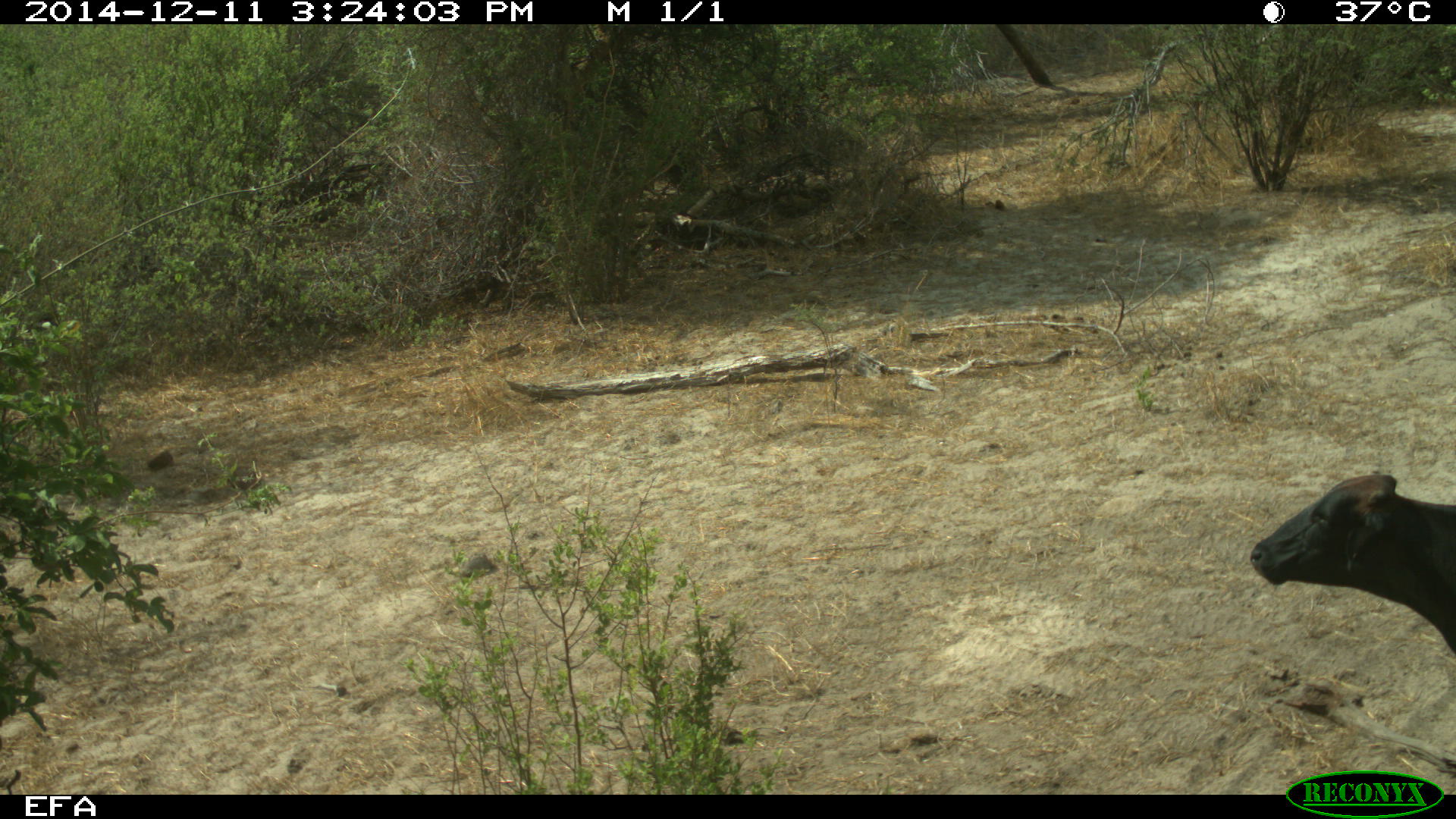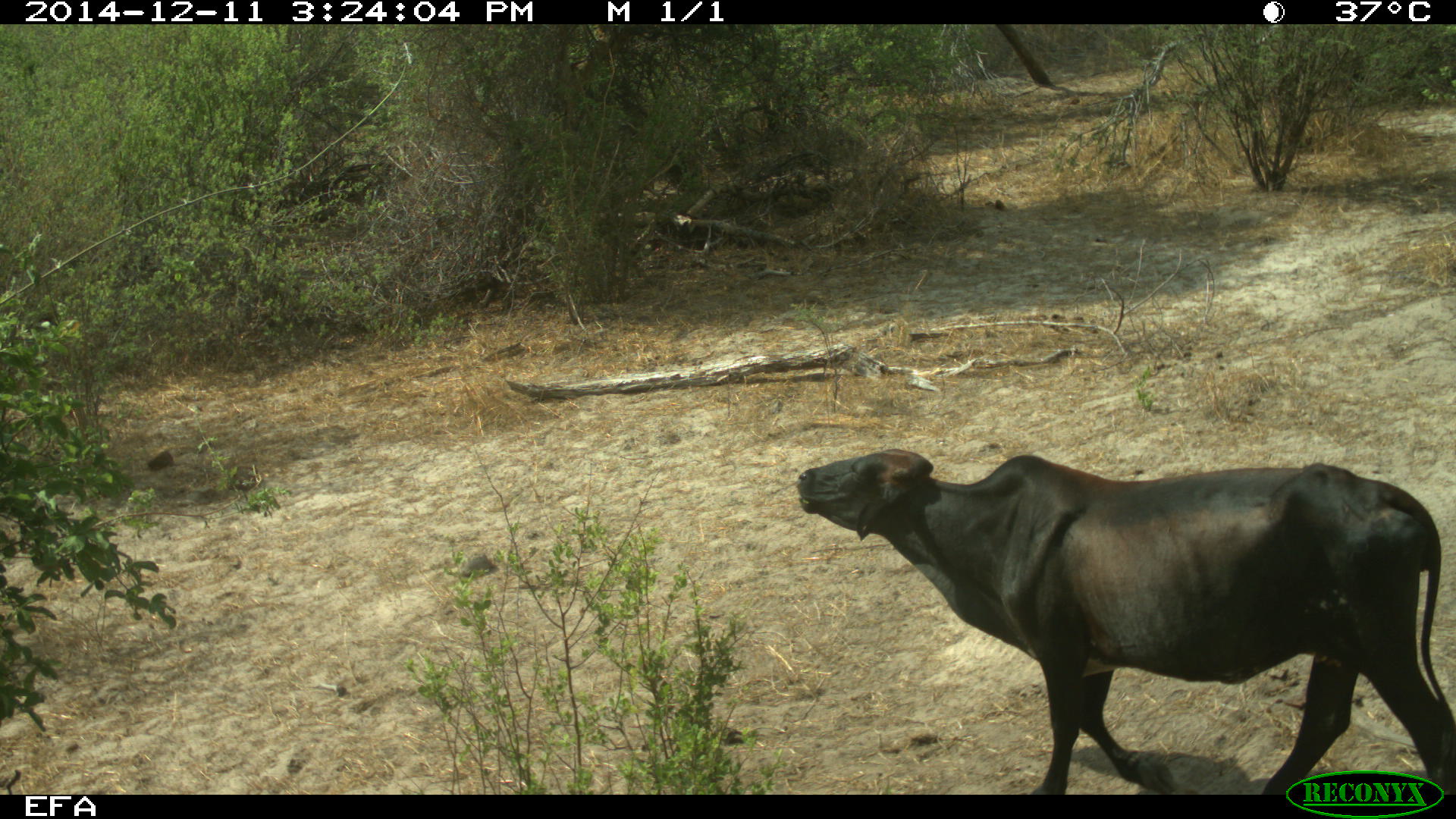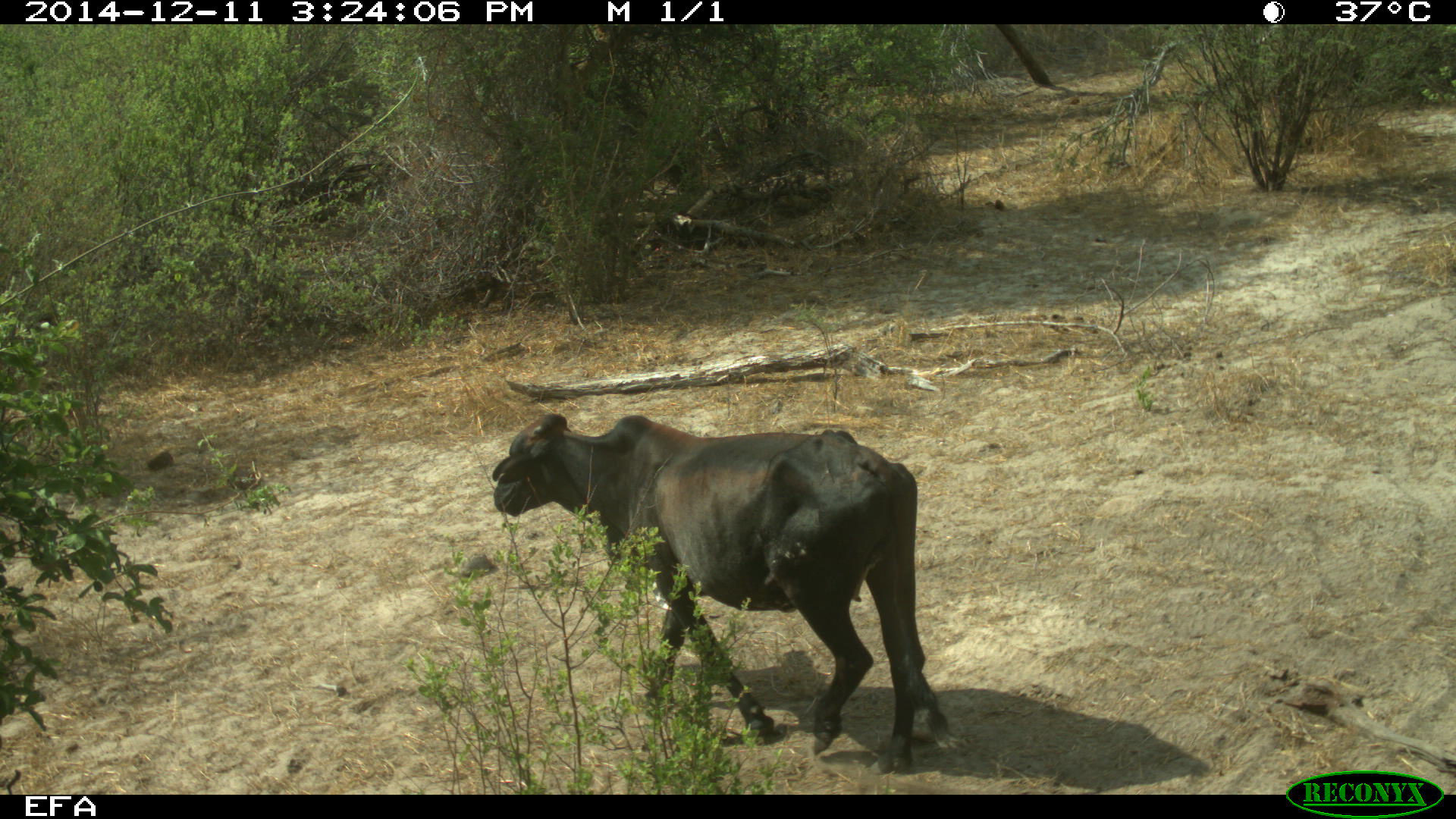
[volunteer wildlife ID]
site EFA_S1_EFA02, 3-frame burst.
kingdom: Animalia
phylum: Chordata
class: Mammalia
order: Artiodactyla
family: Bovidae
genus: Bos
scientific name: Bos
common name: cattle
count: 1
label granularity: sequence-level